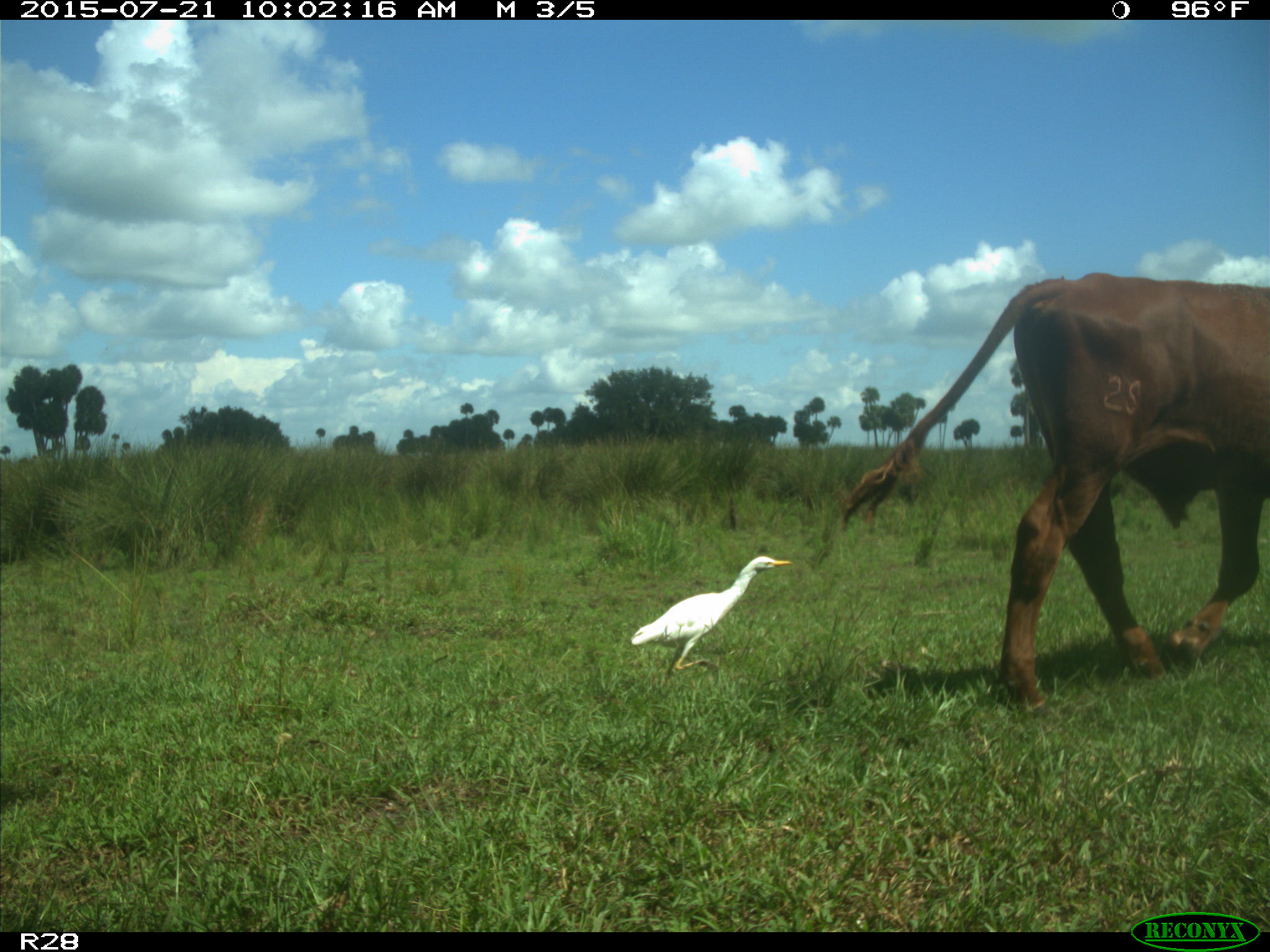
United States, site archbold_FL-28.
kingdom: Animalia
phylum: Chordata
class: Mammalia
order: Artiodactyla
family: Bovidae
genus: Bos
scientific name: Bos taurus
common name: domestic cow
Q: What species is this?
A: Bos taurus (domestic cow).